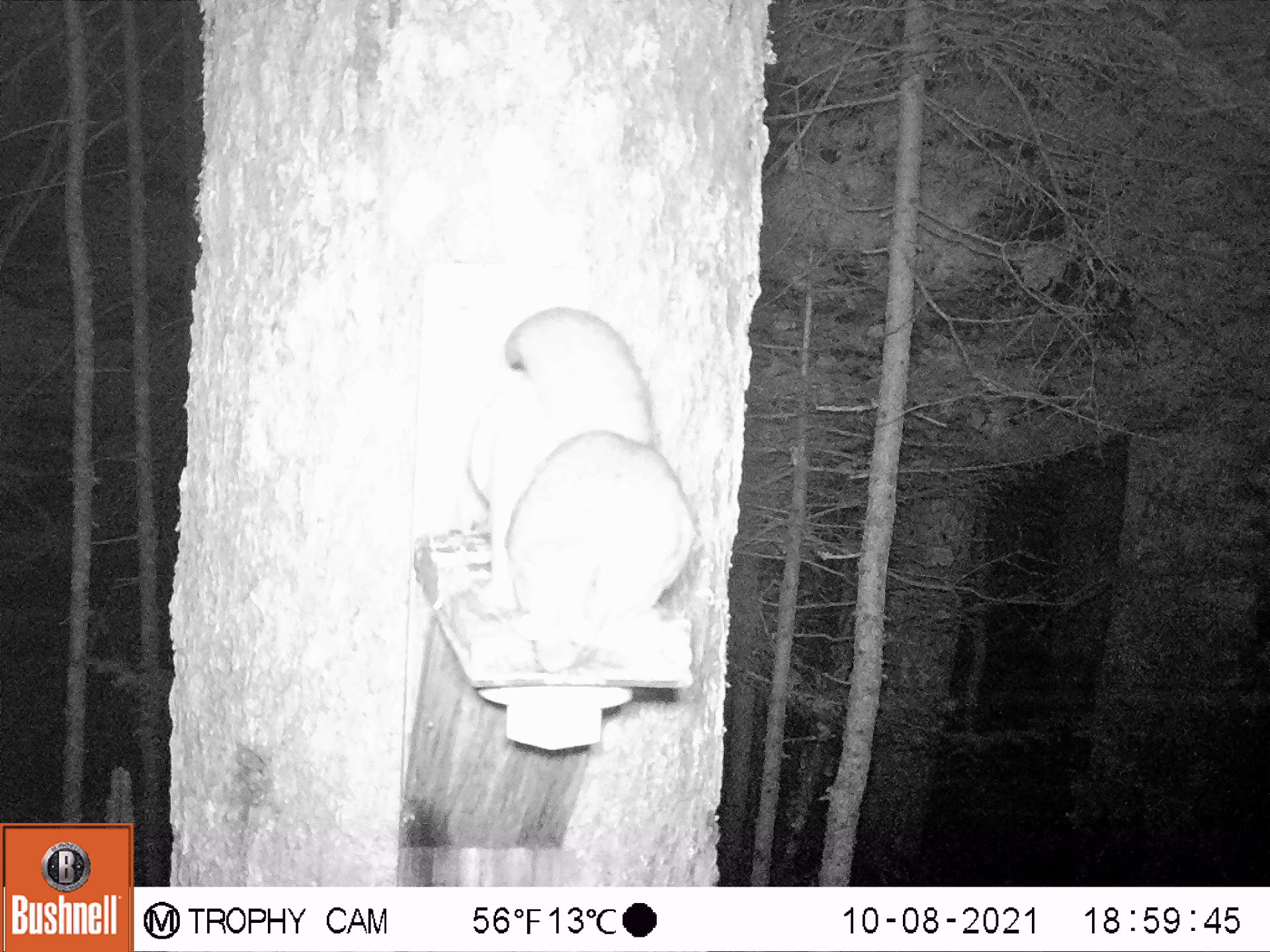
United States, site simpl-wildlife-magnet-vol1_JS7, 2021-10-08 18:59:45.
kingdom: Animalia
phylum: Chordata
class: Mammalia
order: Rodentia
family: Sciuridae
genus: Tamiasciurus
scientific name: Tamiasciurus hudsonicus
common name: red squirrel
Red squirrel (Tamiasciurus hudsonicus).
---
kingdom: Animalia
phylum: Chordata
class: Mammalia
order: Rodentia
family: Sciuridae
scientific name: Sciuridae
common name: squirrel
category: squirrel sp.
Squirrel sp. (squirrel) (Sciuridae).